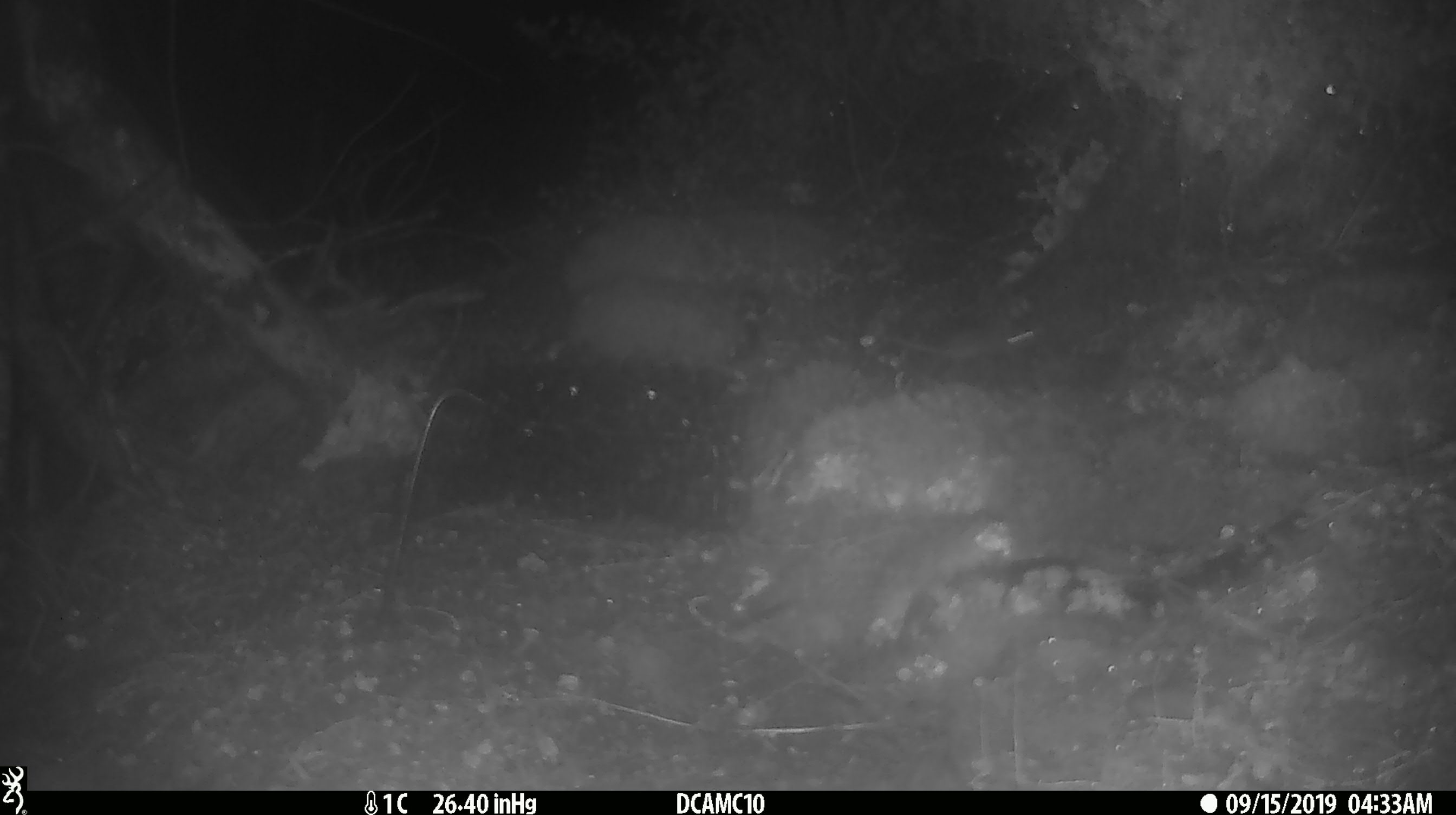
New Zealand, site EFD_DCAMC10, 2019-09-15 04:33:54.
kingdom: Animalia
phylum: Chordata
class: Mammalia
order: Rodentia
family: Muridae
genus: Mus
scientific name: Mus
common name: mouse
Mouse (Mus).